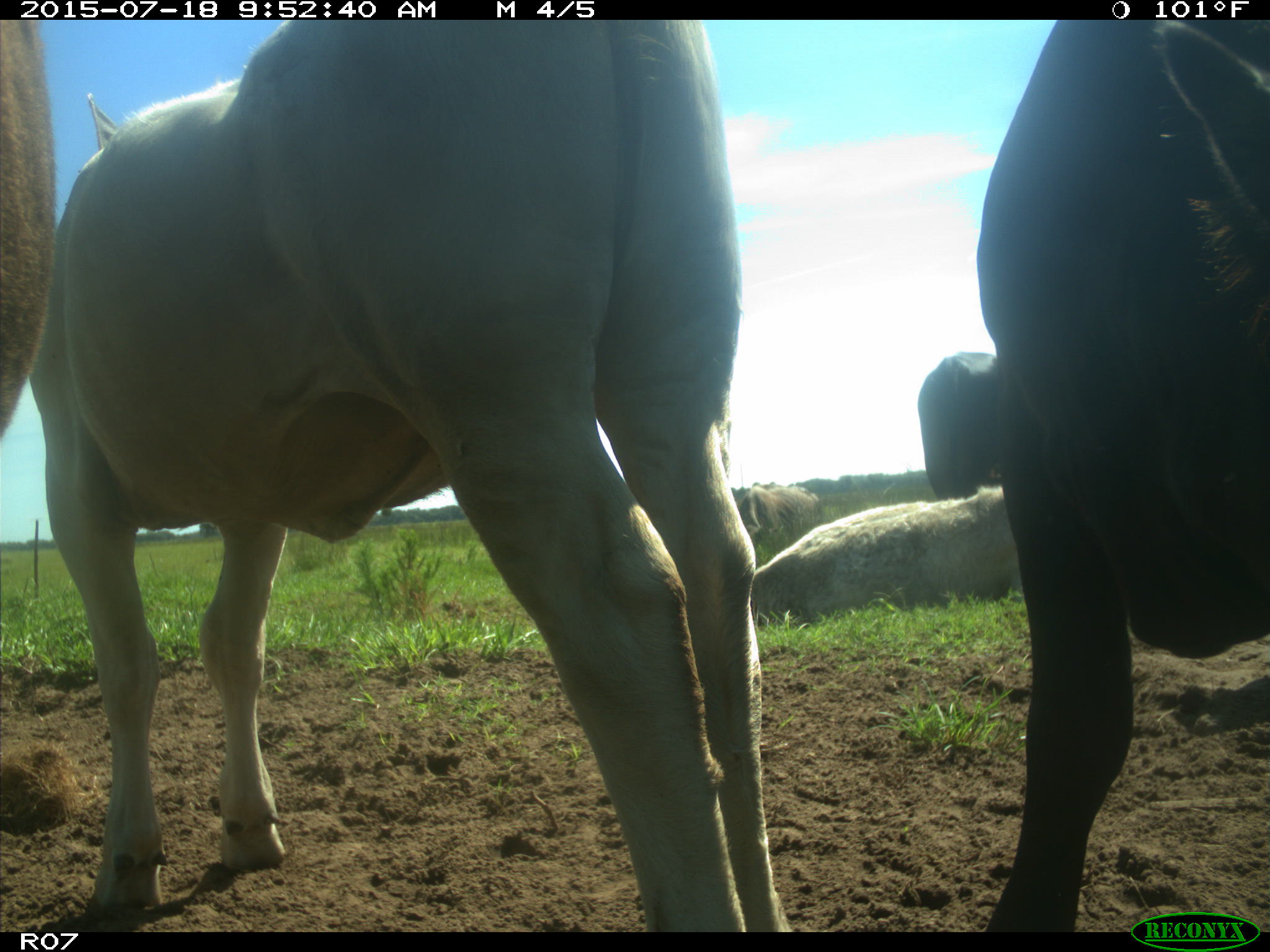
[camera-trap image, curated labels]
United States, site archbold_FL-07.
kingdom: Animalia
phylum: Chordata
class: Mammalia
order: Artiodactyla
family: Bovidae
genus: Bos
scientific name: Bos taurus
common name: domestic cow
Bos taurus (domestic cow).